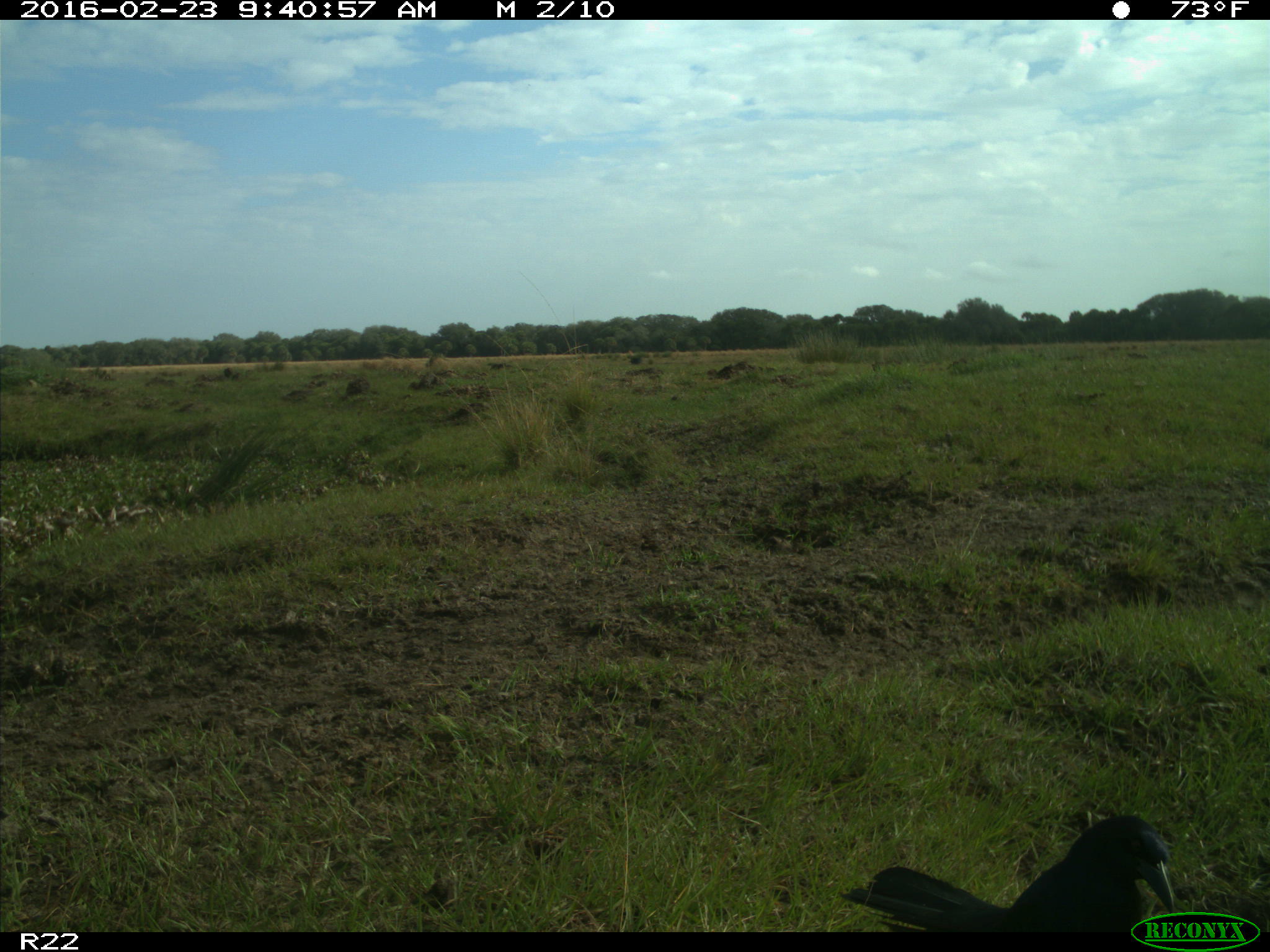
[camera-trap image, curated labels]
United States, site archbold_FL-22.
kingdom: Animalia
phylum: Chordata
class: Aves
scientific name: Aves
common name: birds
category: unidentified bird